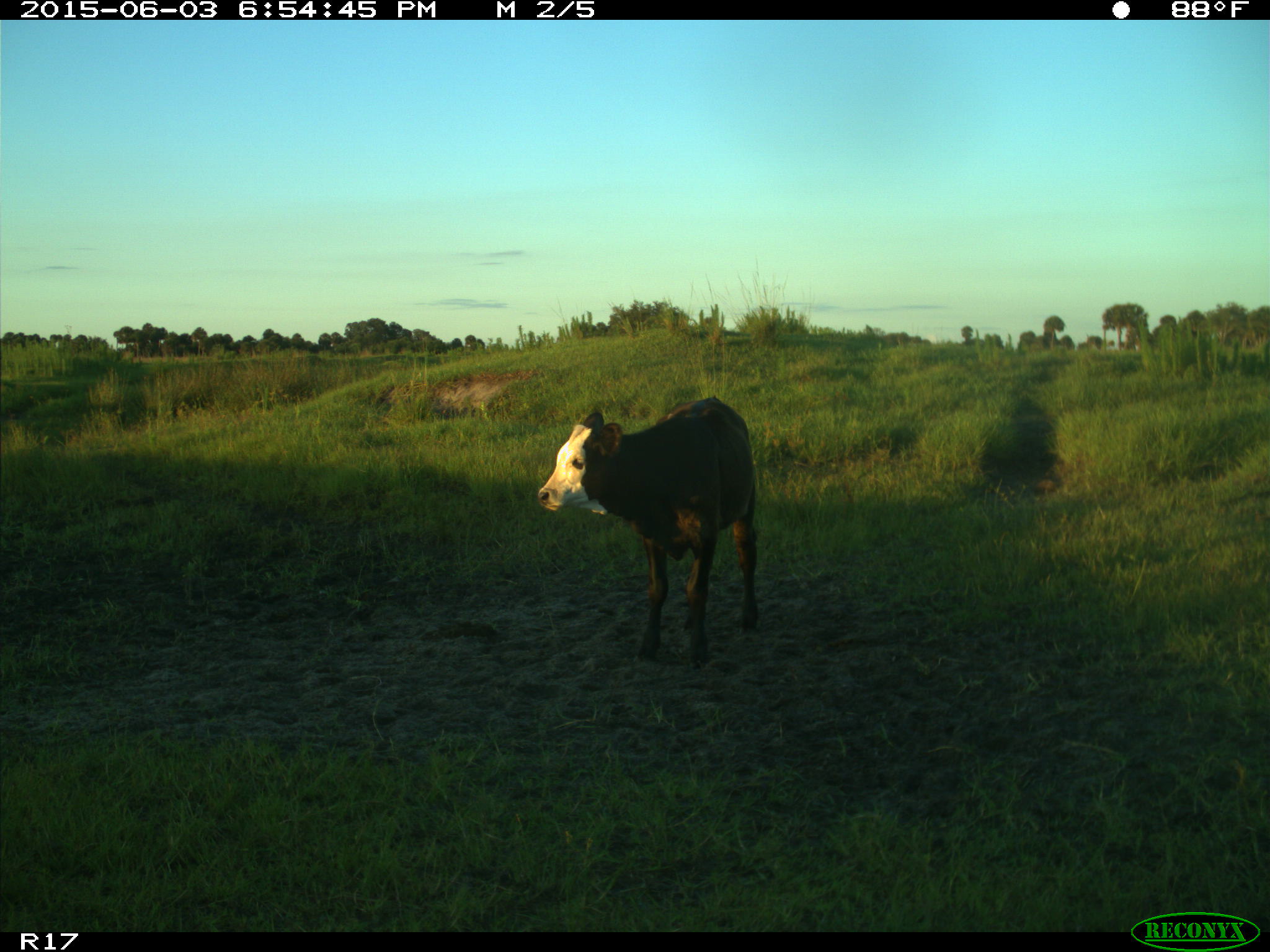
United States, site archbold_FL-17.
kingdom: Animalia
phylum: Chordata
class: Mammalia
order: Artiodactyla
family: Bovidae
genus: Bos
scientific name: Bos taurus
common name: domestic cow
Bos taurus (domestic cow).